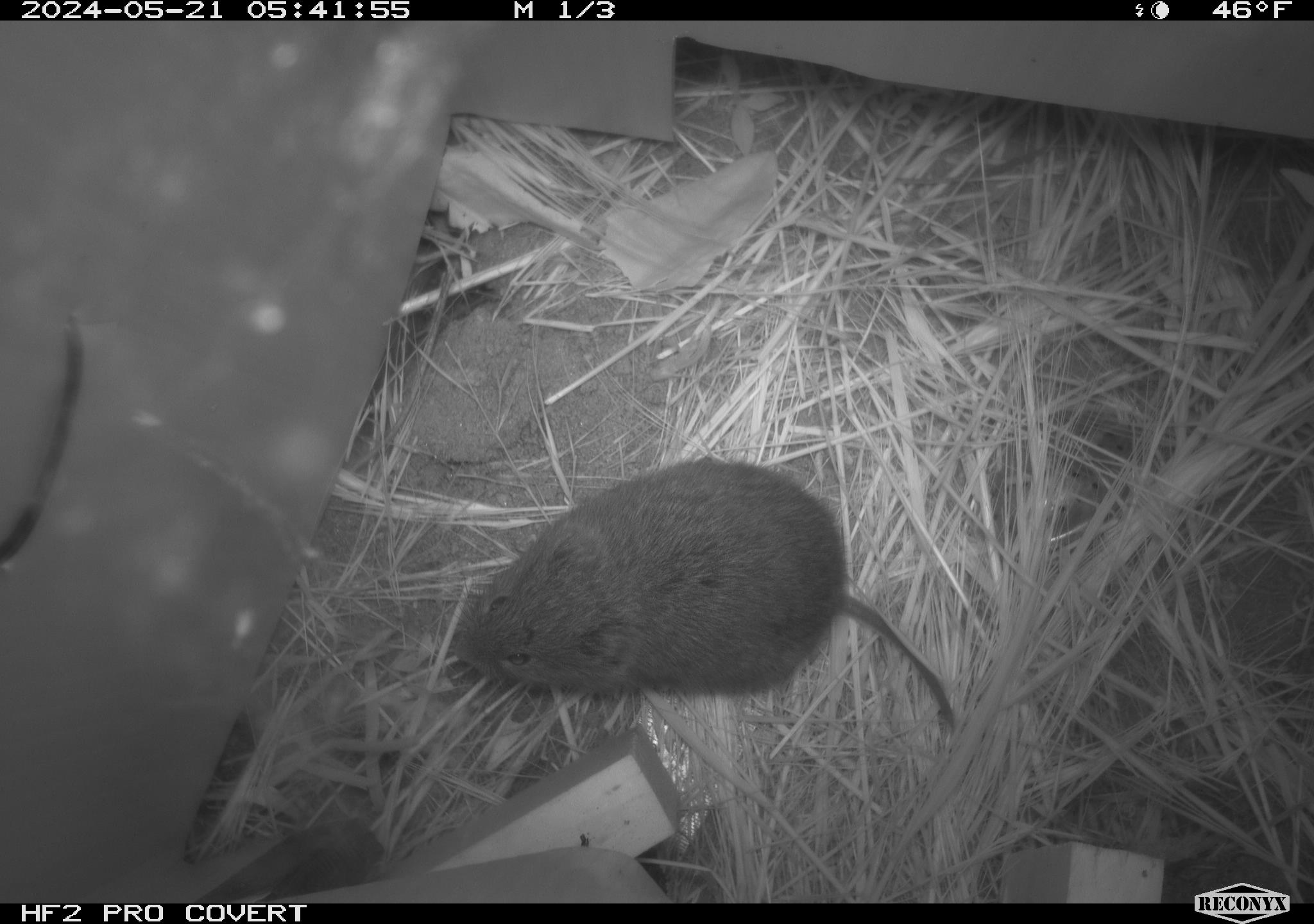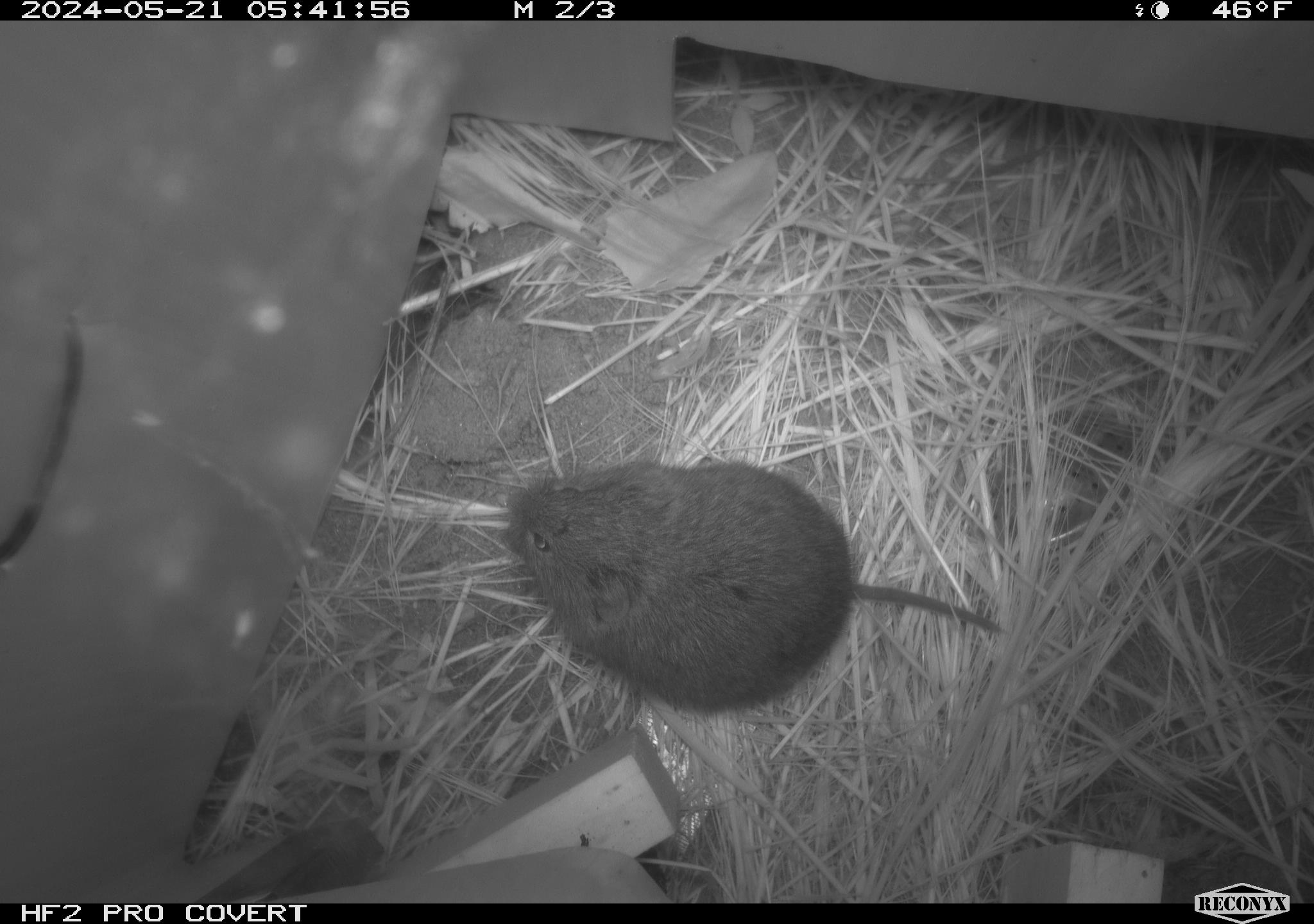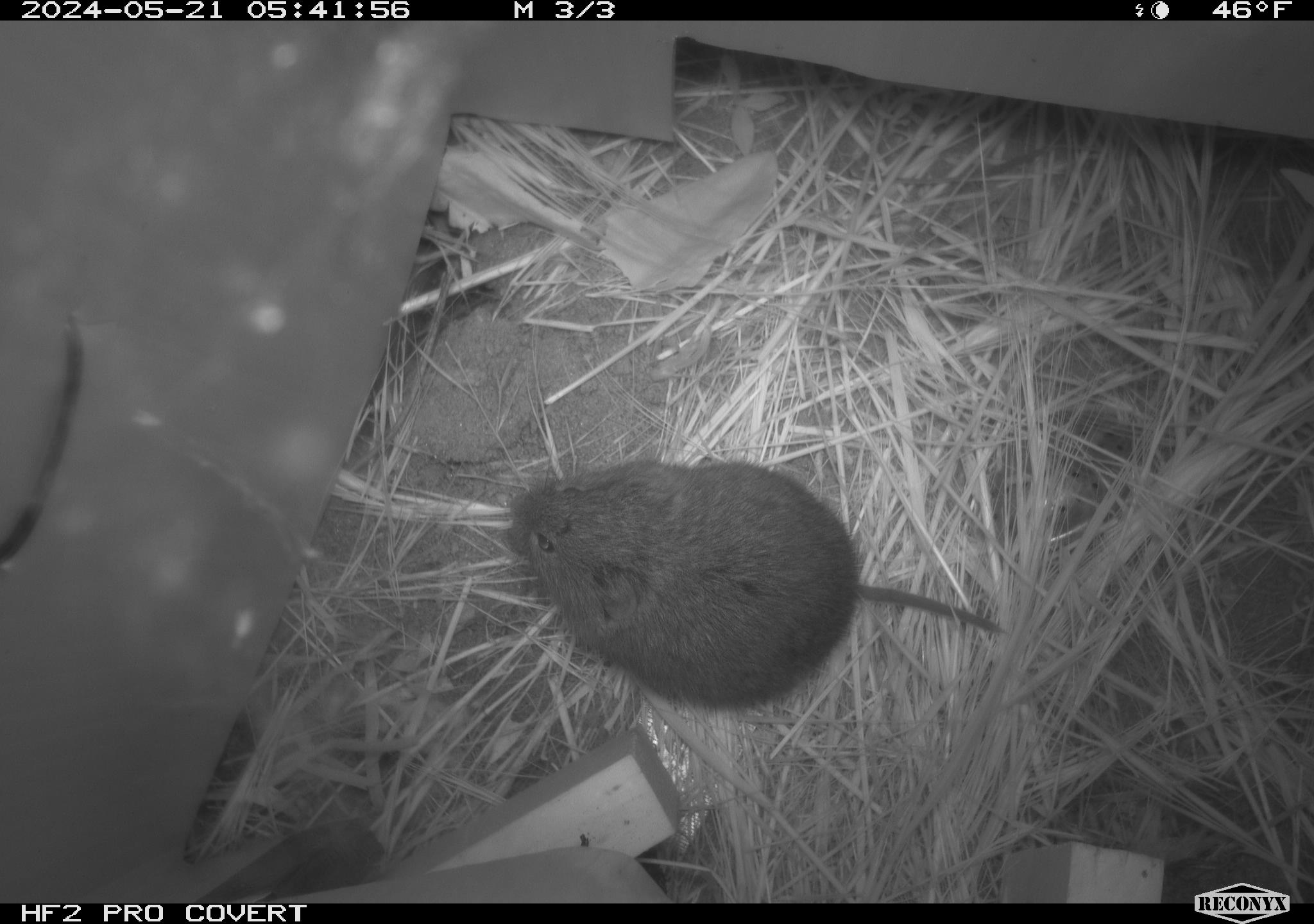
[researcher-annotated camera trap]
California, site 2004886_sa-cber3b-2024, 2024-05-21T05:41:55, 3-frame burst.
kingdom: Animalia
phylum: Chordata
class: Mammalia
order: Rodentia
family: Cricetidae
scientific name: Arvicolinae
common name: voles, lemmings, and muskrats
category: arvicolinae subfamily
Arvicolinae subfamily (voles, lemmings, and muskrats) (Arvicolinae).